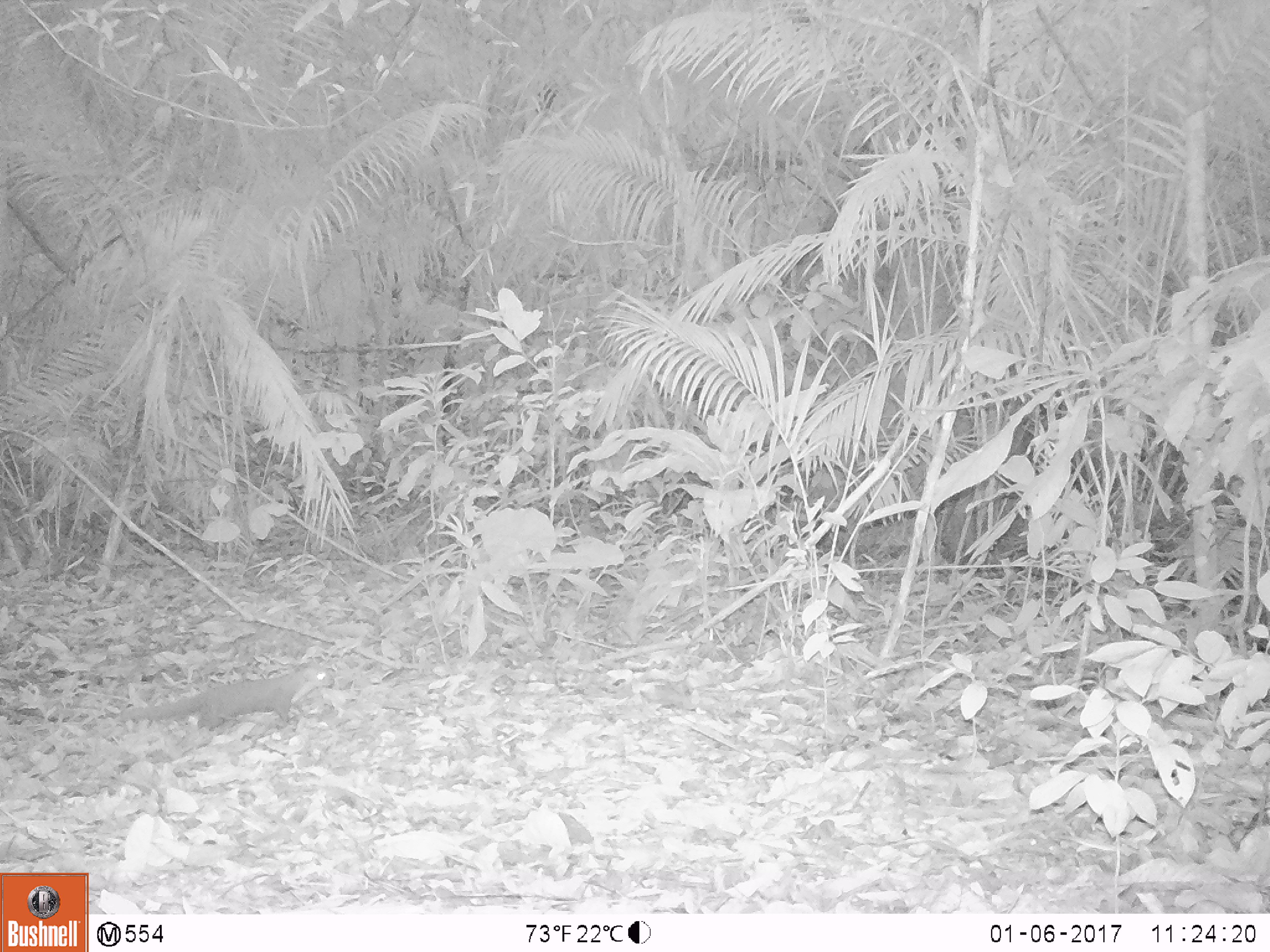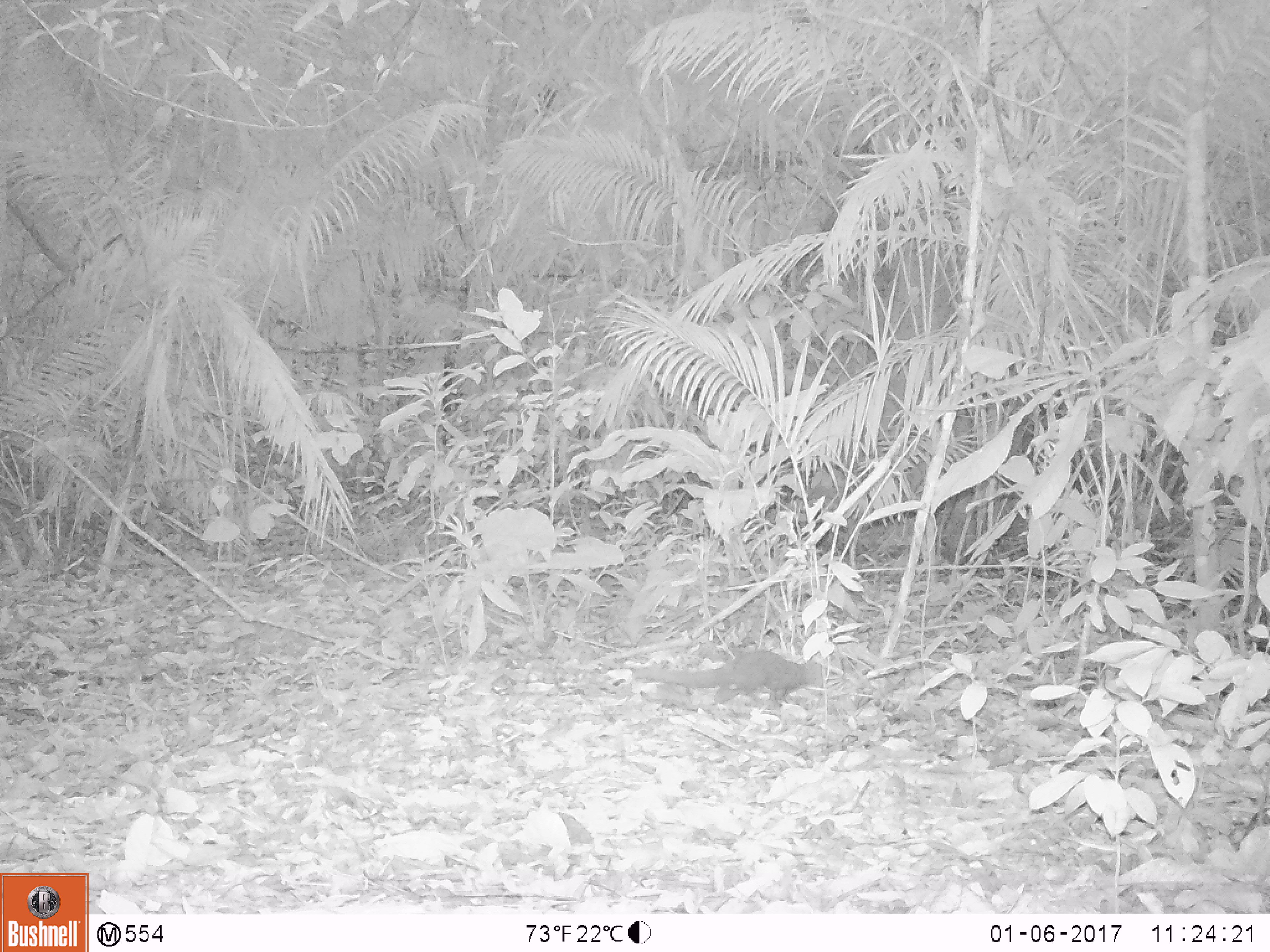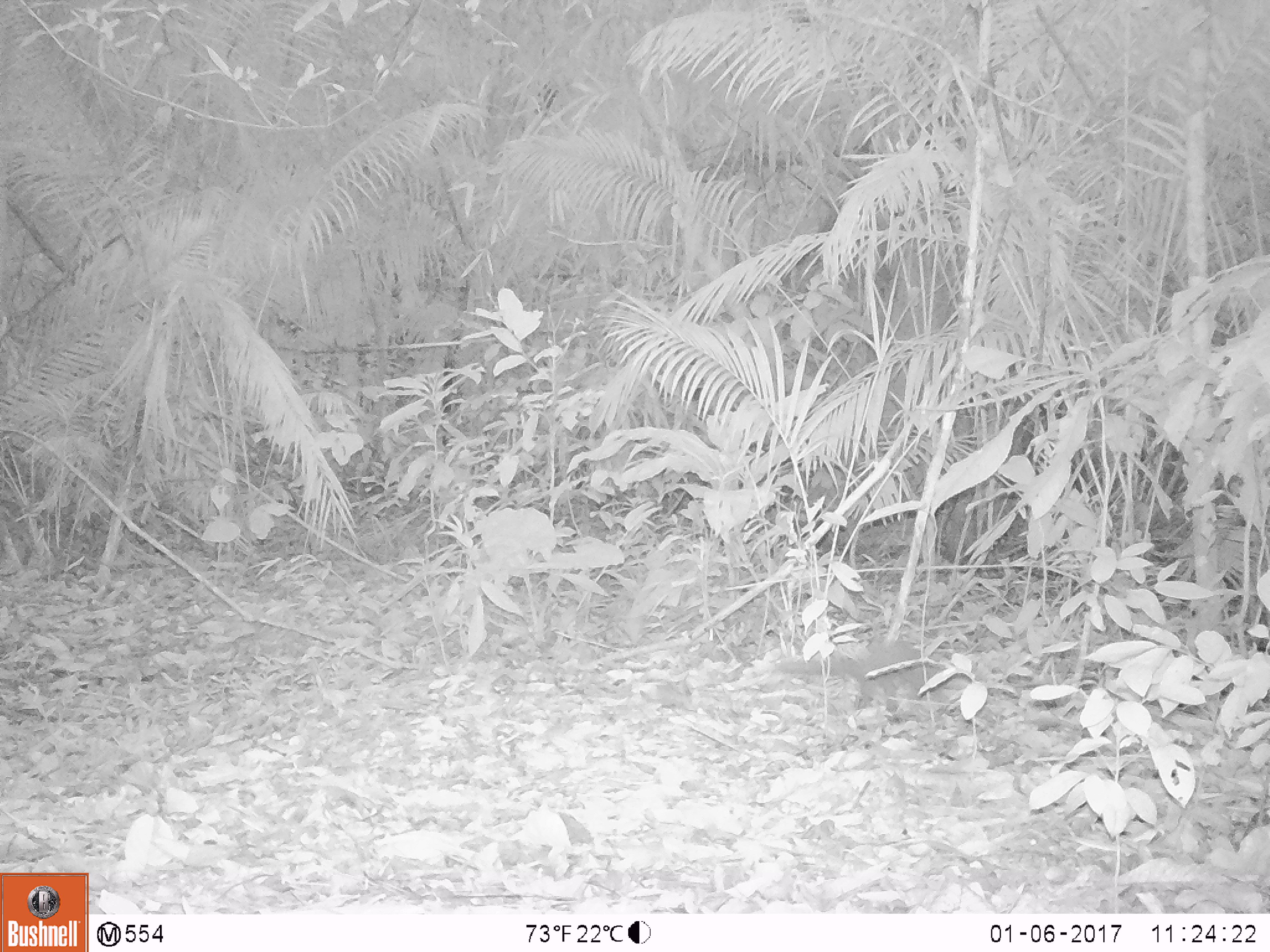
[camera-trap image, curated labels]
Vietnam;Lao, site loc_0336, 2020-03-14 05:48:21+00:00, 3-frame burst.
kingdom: Animalia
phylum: Chordata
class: Mammalia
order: Carnivora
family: Mustelidae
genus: Mustela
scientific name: Mustela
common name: weasel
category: unidentified weasel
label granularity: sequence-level